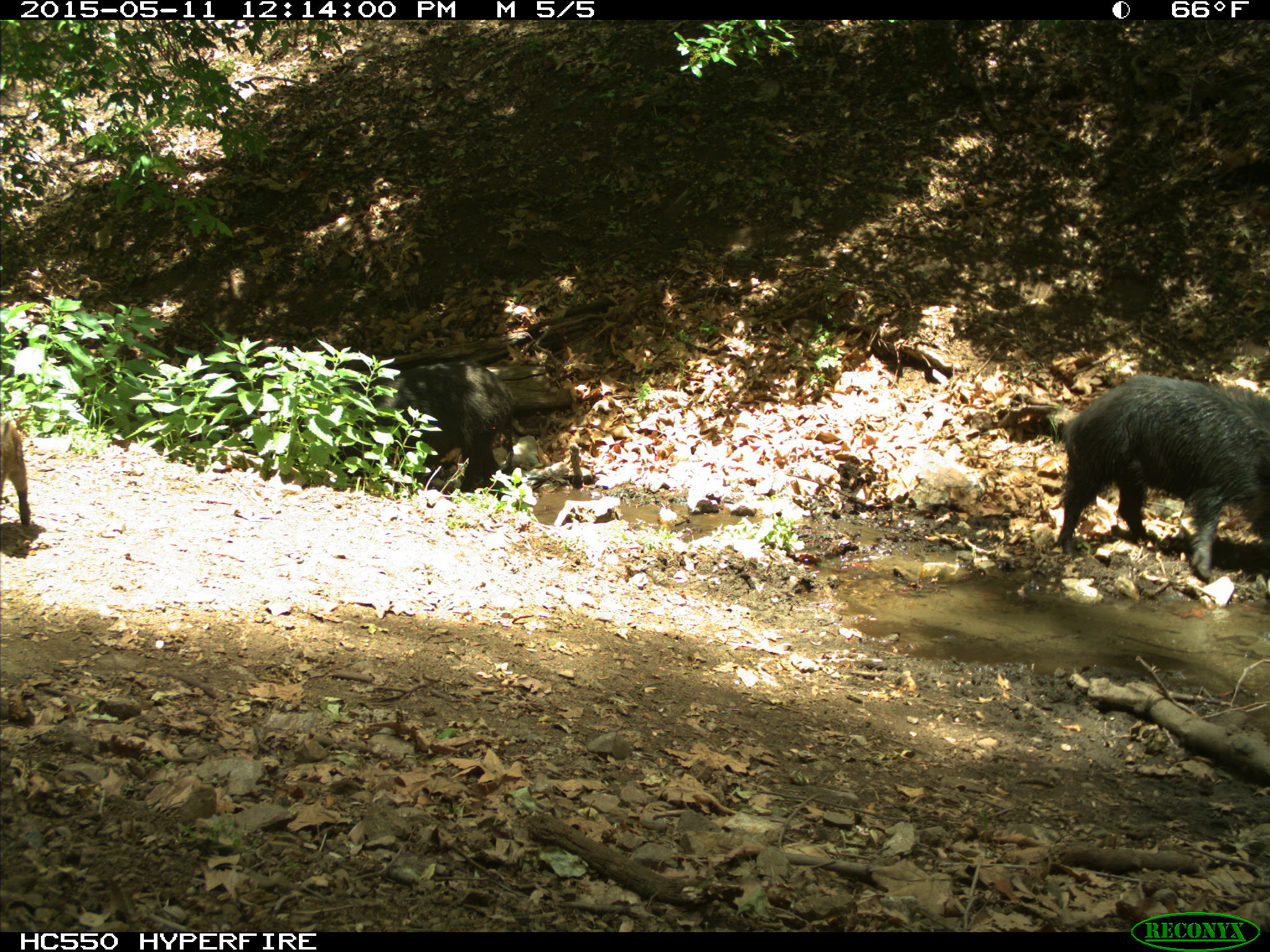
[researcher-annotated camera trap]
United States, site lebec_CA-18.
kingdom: Animalia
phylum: Chordata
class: Mammalia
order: Artiodactyla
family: Suidae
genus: Sus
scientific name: Sus scrofa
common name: wild boar